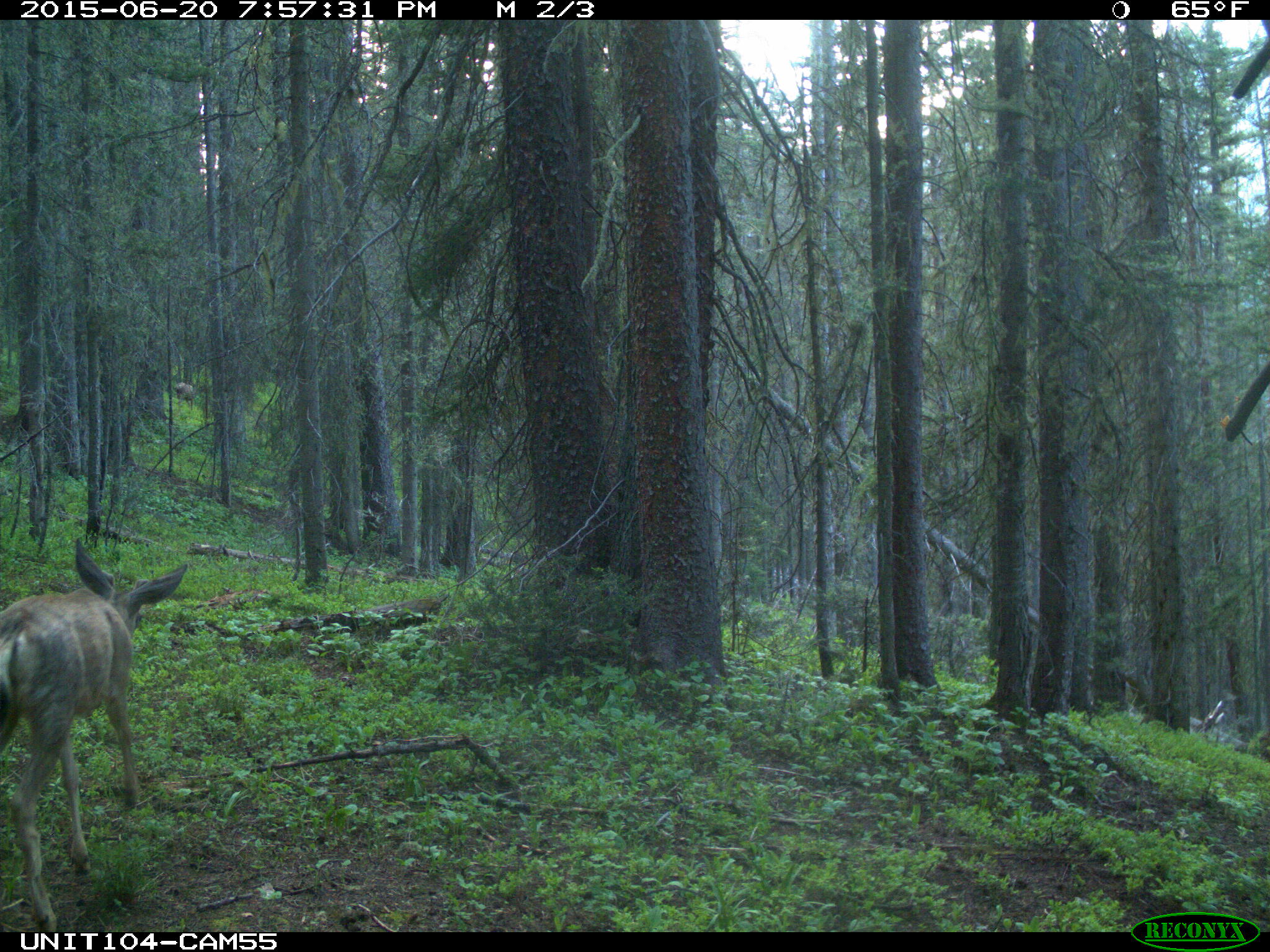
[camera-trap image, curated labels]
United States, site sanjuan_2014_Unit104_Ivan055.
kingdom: Animalia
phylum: Chordata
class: Mammalia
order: Artiodactyla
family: Cervidae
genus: Odocoileus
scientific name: Odocoileus hemionus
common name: mule deer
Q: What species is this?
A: Odocoileus hemionus (mule deer).